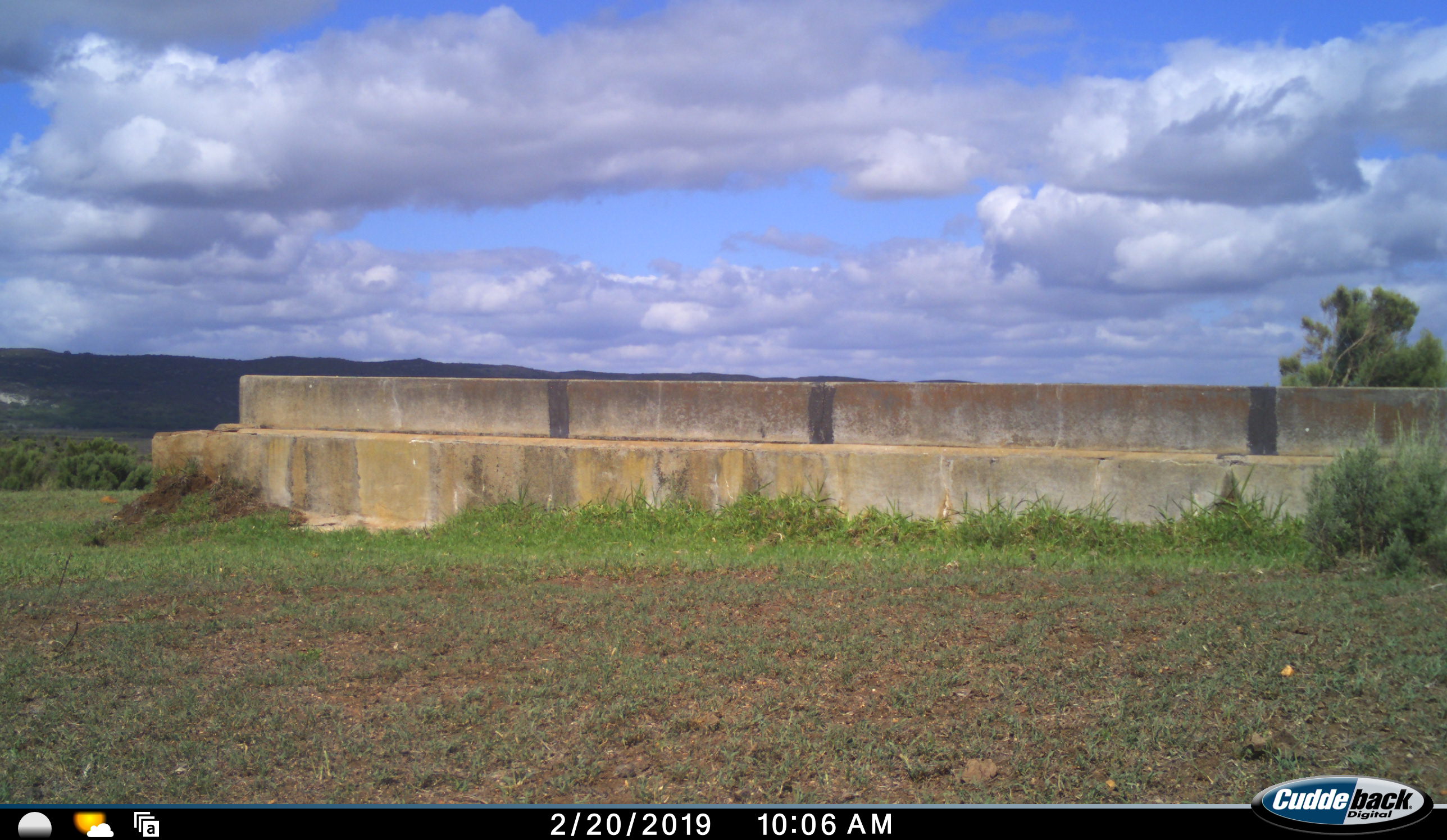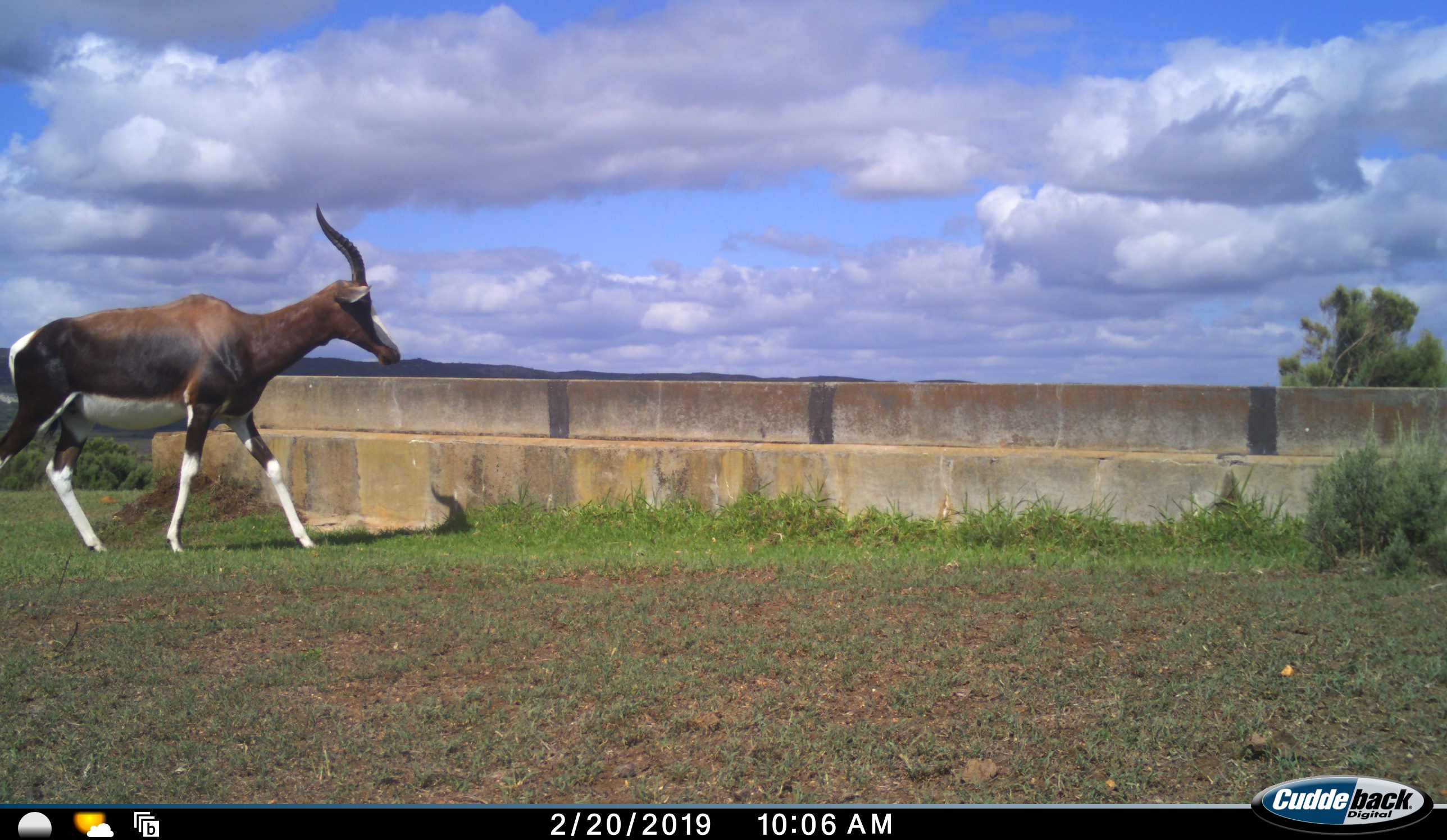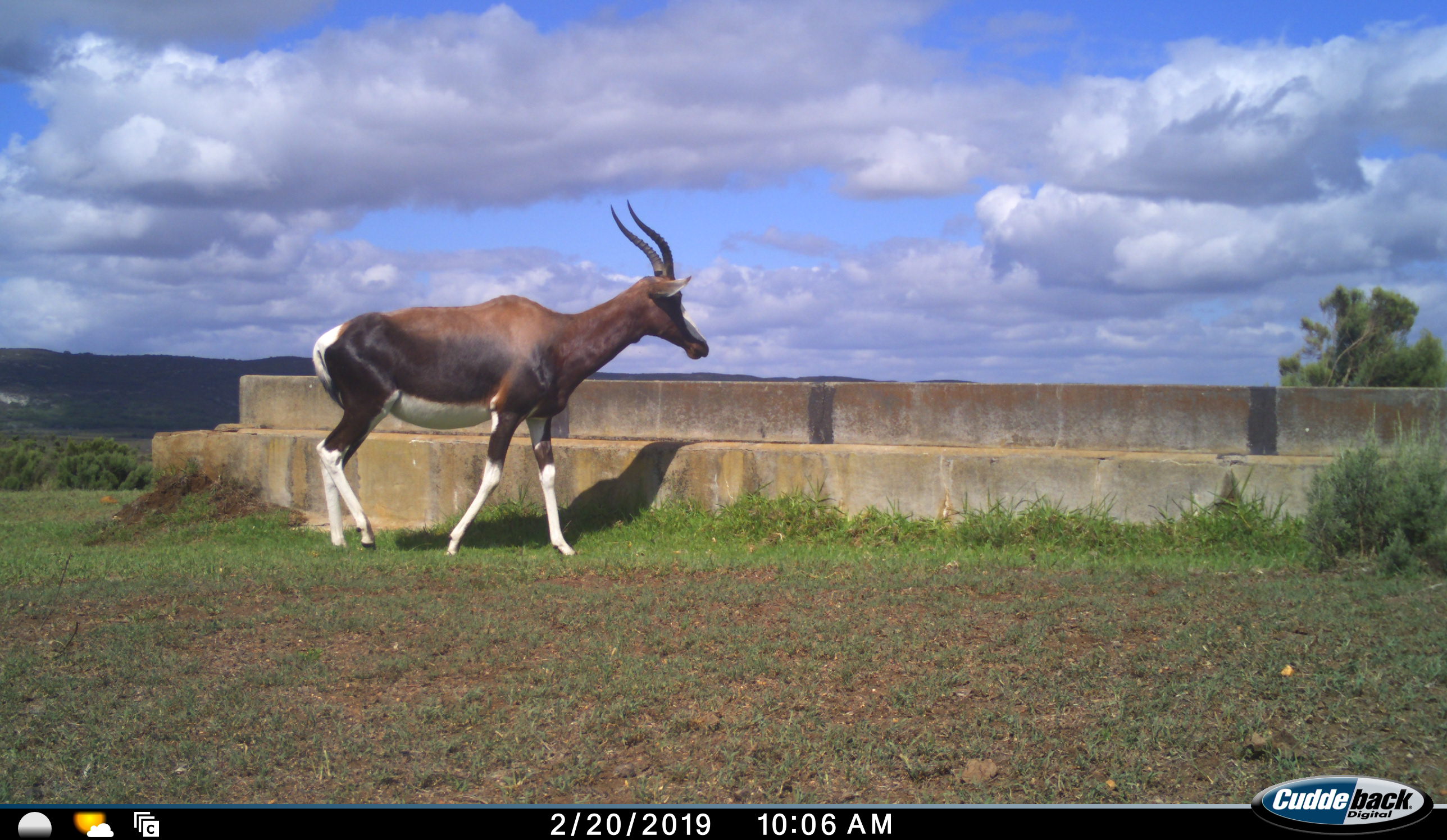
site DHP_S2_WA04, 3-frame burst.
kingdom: Animalia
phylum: Chordata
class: Mammalia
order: Artiodactyla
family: Bovidae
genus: Damaliscus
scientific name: Damaliscus pygargus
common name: bontebok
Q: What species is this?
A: Bontebok (Damaliscus pygargus).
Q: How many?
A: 1.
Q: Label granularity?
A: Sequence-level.